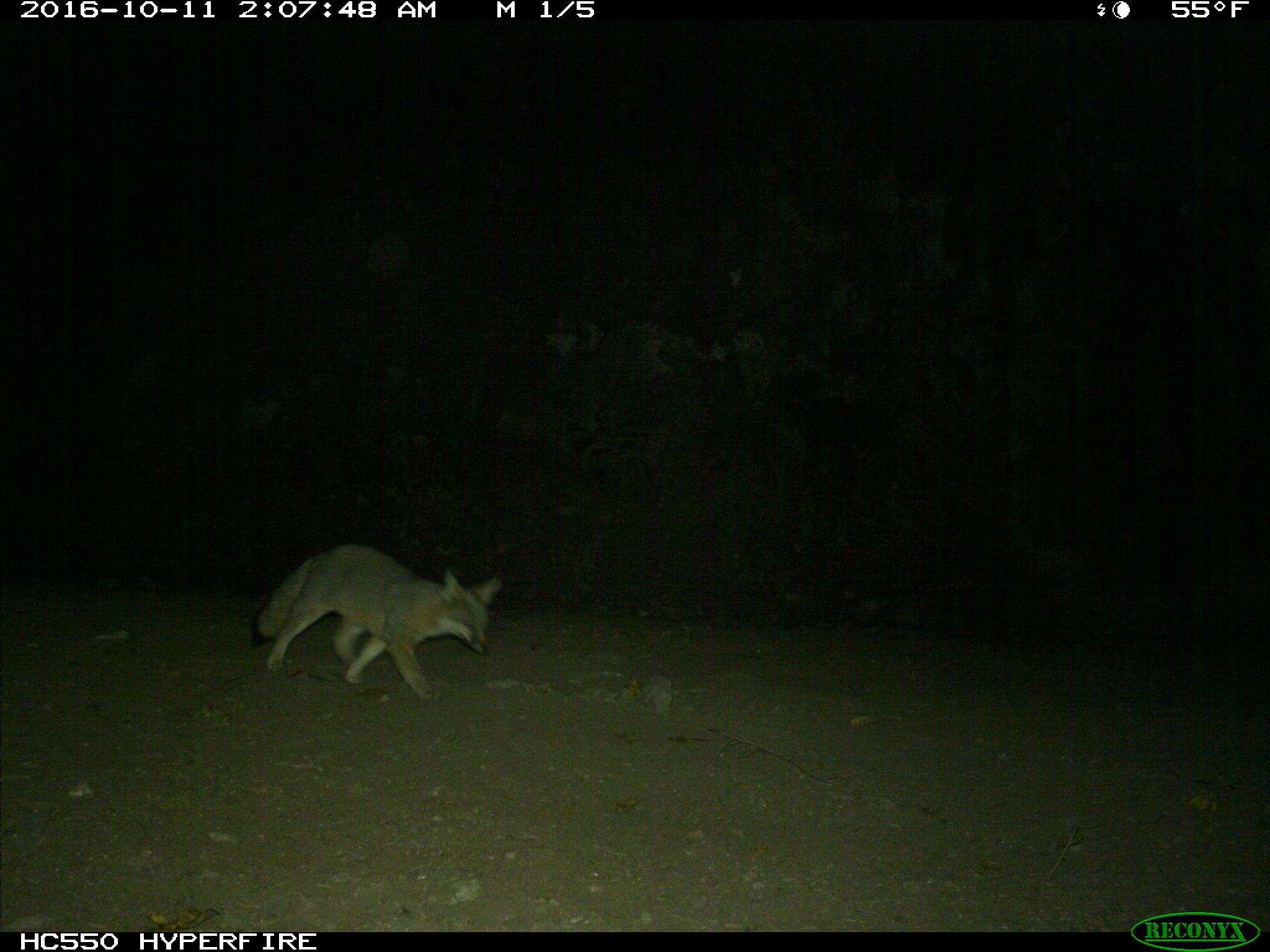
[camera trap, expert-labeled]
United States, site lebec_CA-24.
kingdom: Animalia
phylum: Chordata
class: Mammalia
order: Carnivora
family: Canidae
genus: Urocyon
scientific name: Urocyon cinereoargenteus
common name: gray fox